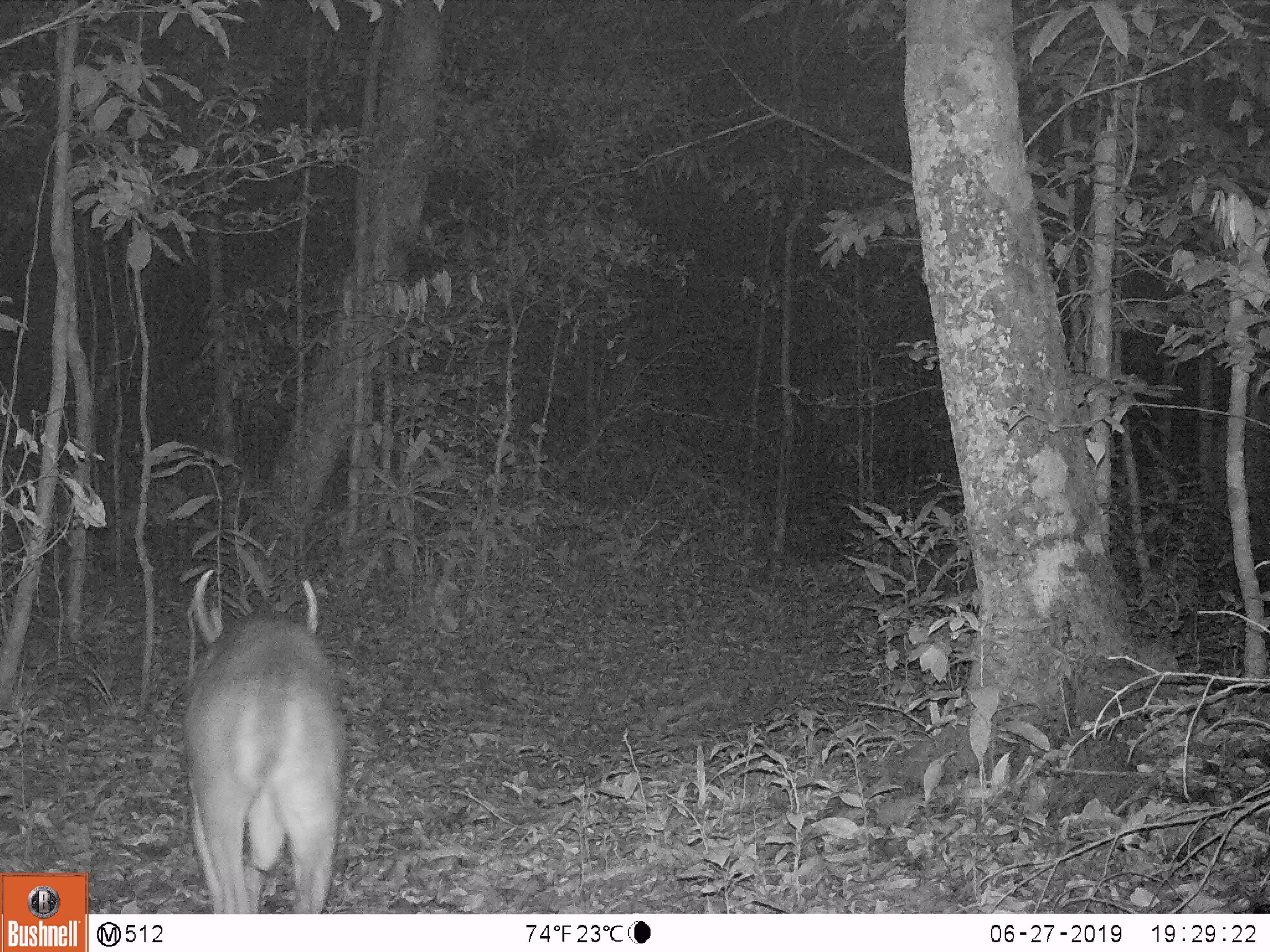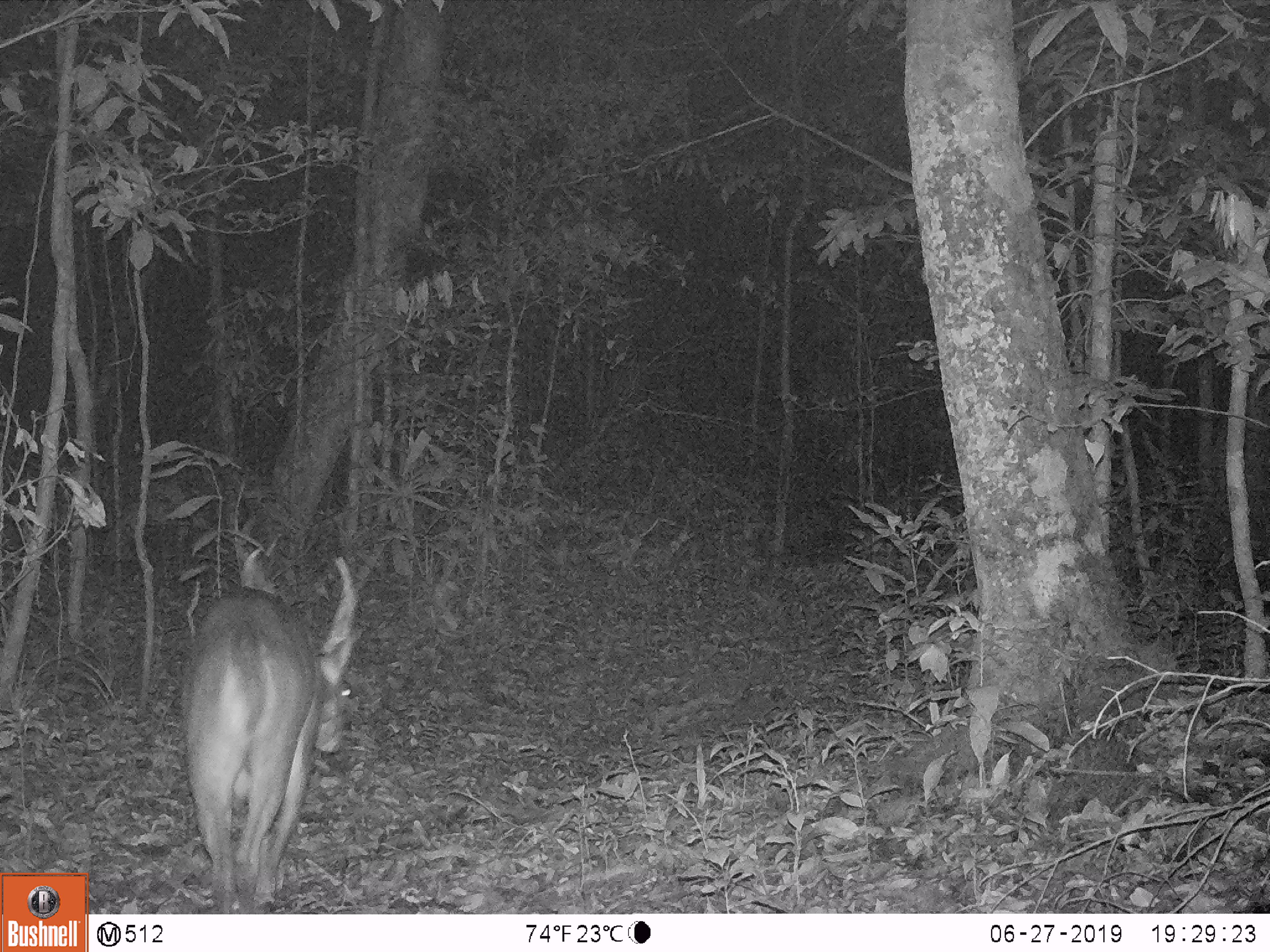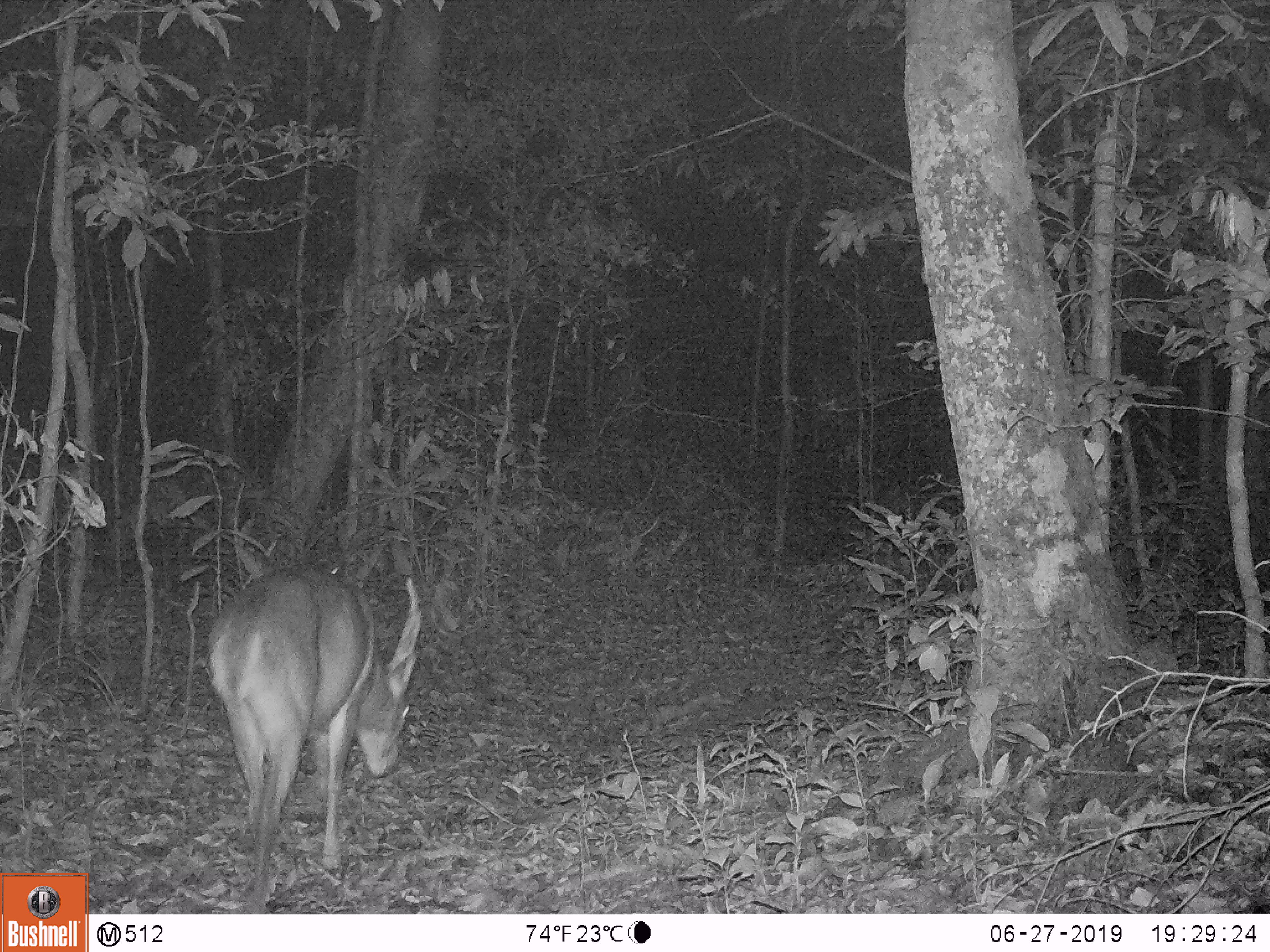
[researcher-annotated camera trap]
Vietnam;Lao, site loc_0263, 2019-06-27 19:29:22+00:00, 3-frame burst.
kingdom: Animalia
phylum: Chordata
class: Mammalia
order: Artiodactyla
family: Cervidae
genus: Muntiacus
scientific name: Muntiacus vuquangensis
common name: large-antlered muntjac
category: large antlered muntjac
Large antlered muntjac (large-antlered muntjac) (Muntiacus vuquangensis). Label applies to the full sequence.